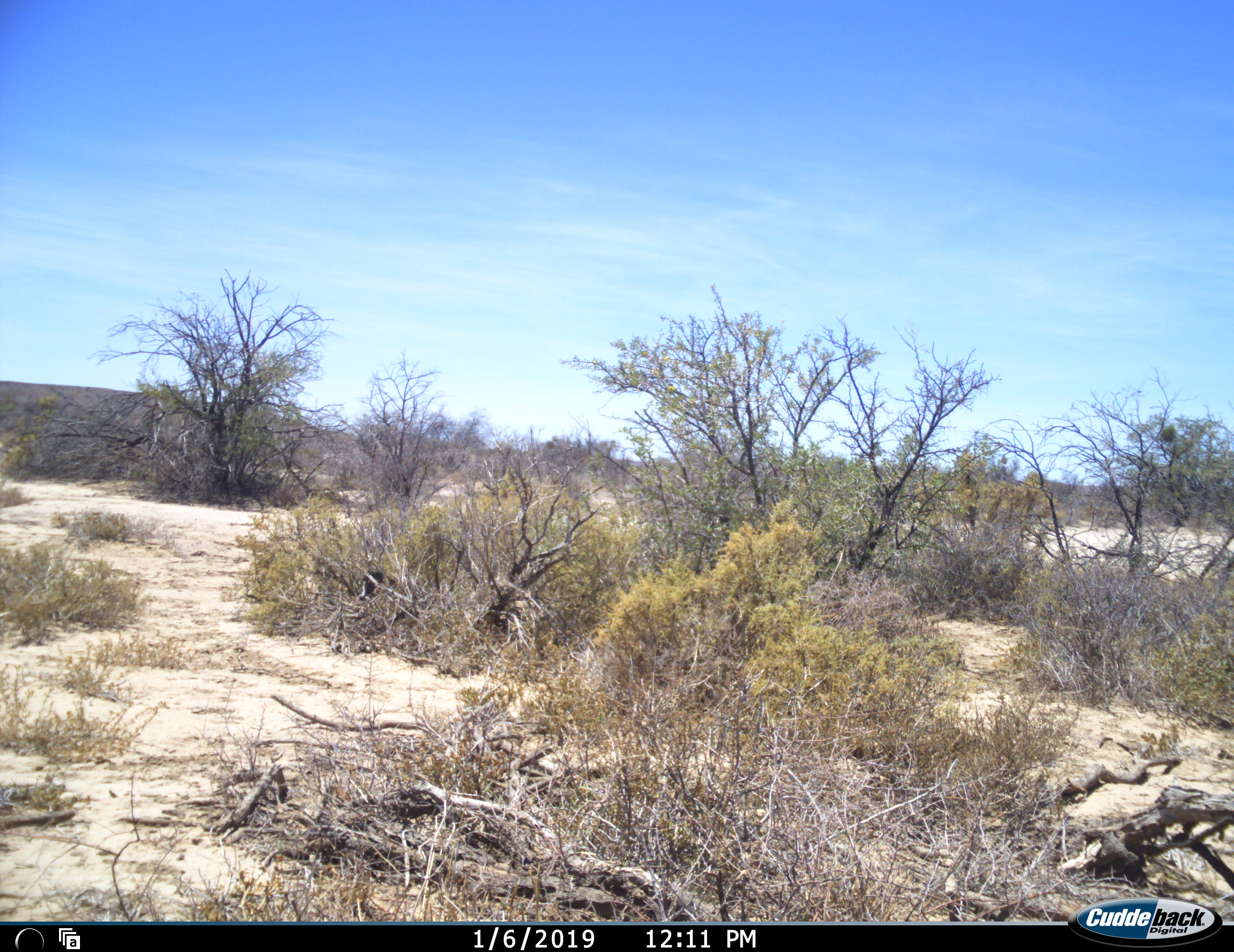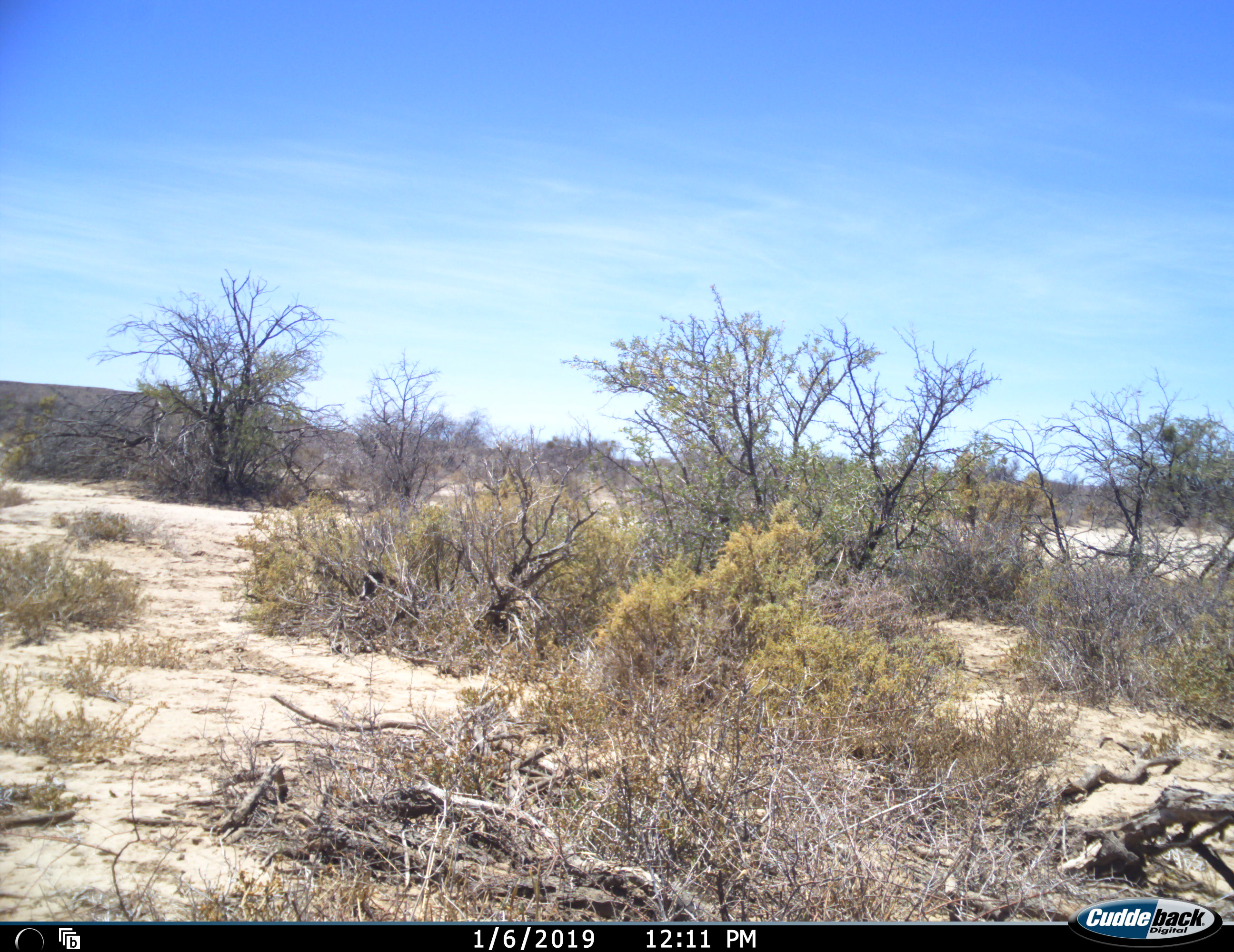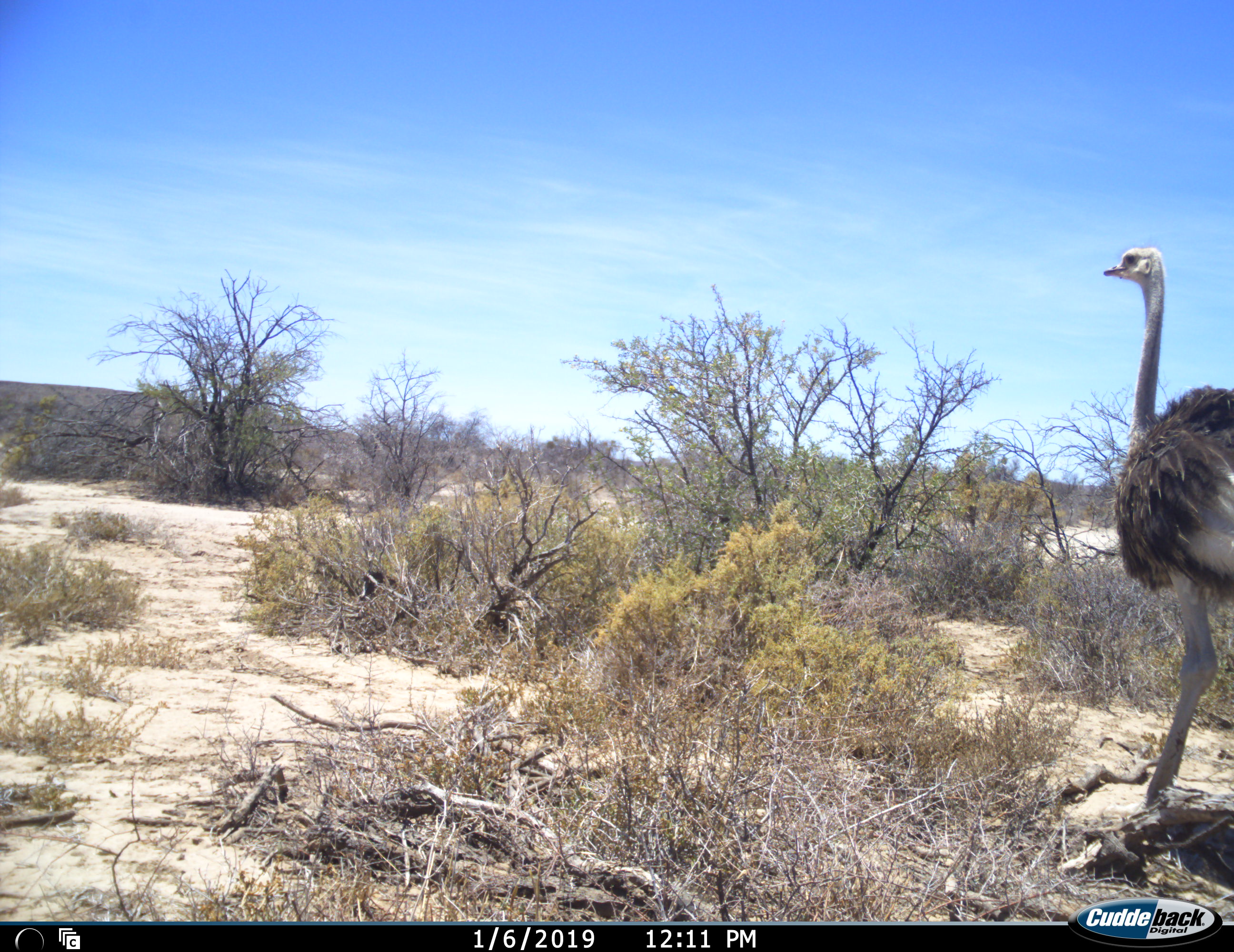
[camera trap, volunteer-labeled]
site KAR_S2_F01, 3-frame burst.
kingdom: Animalia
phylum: Chordata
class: Aves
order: Struthioniformes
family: Struthionidae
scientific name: Struthionidae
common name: ostrich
Ostrich (Struthionidae), count 1. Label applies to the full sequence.